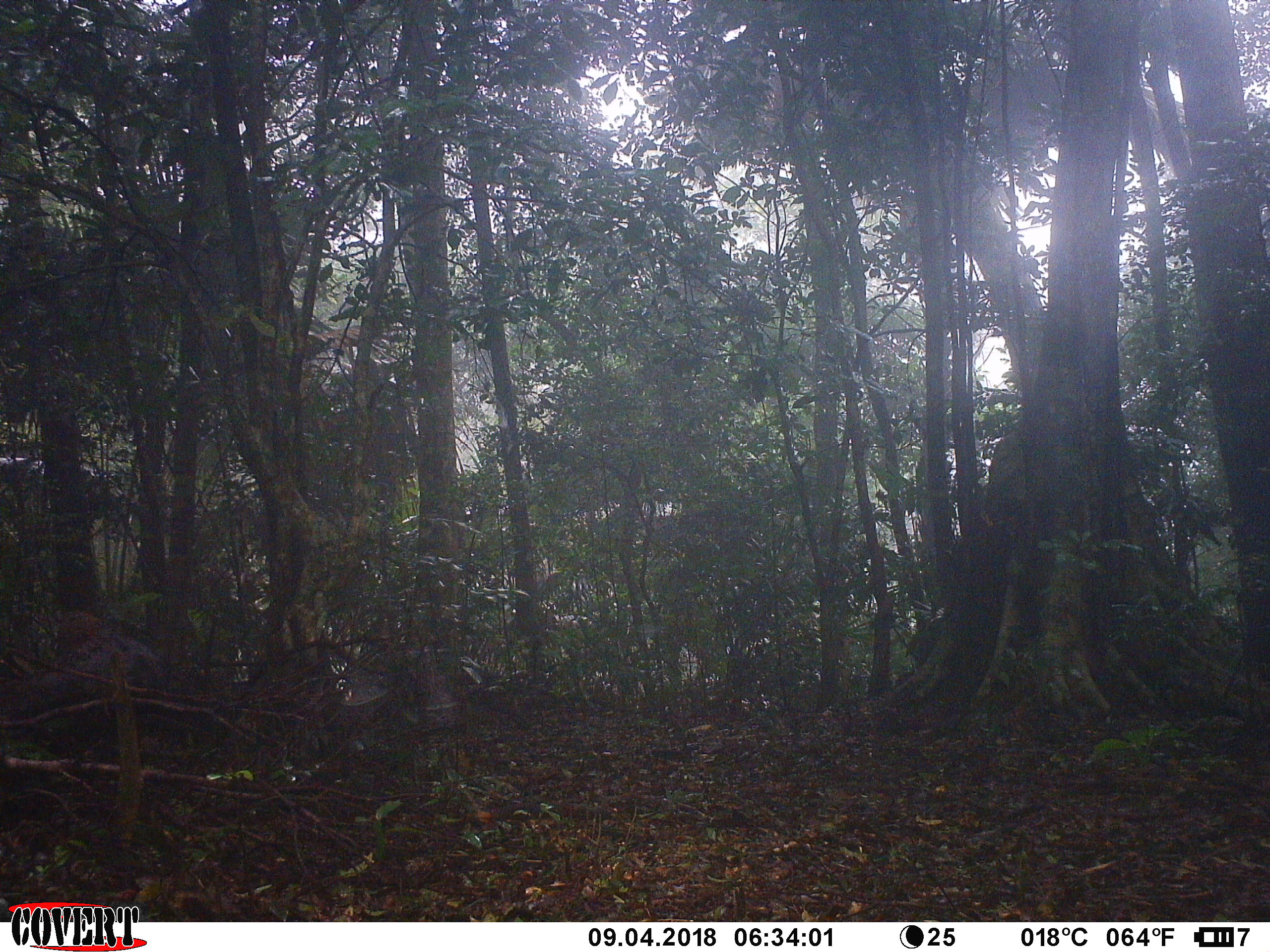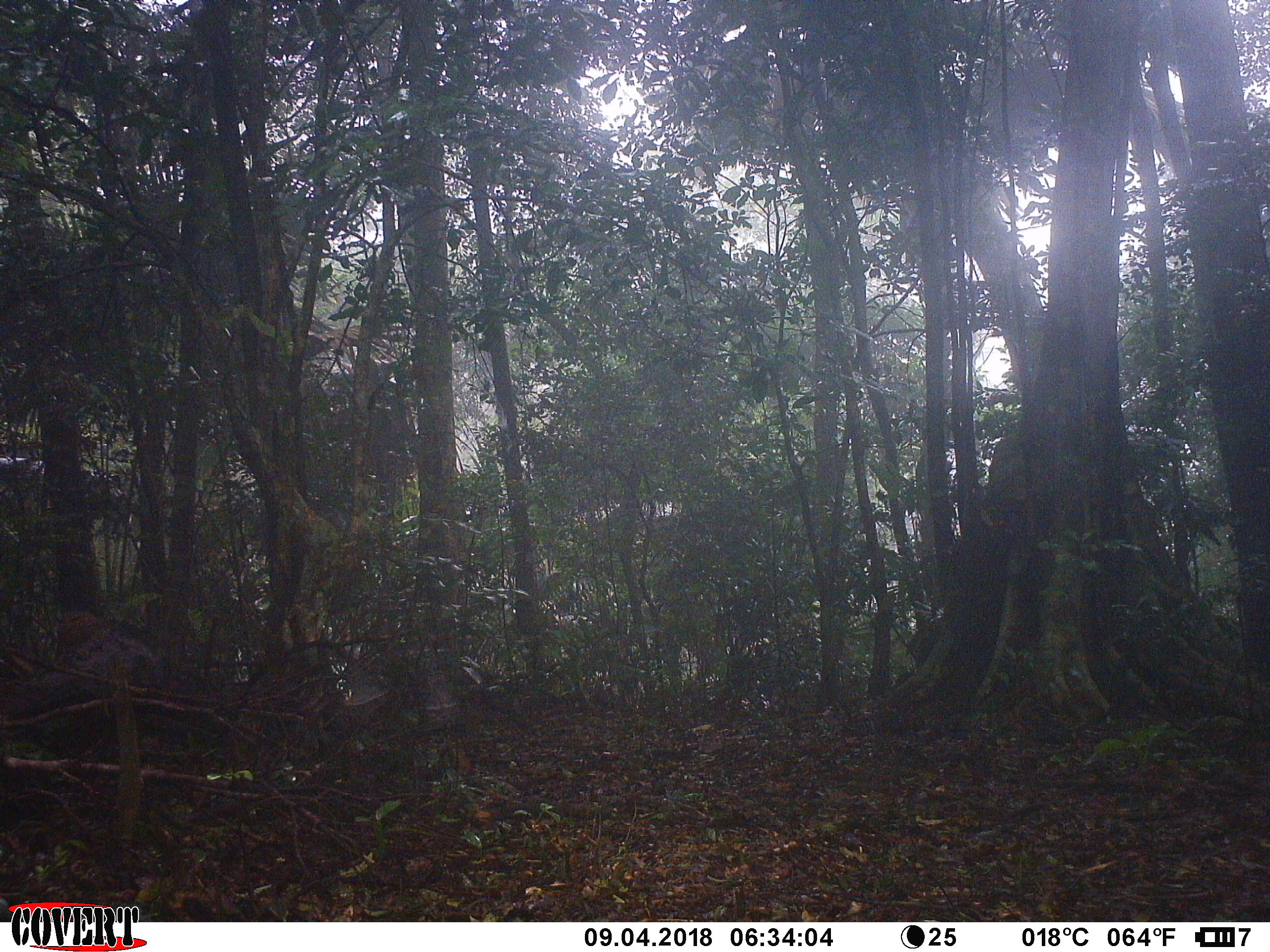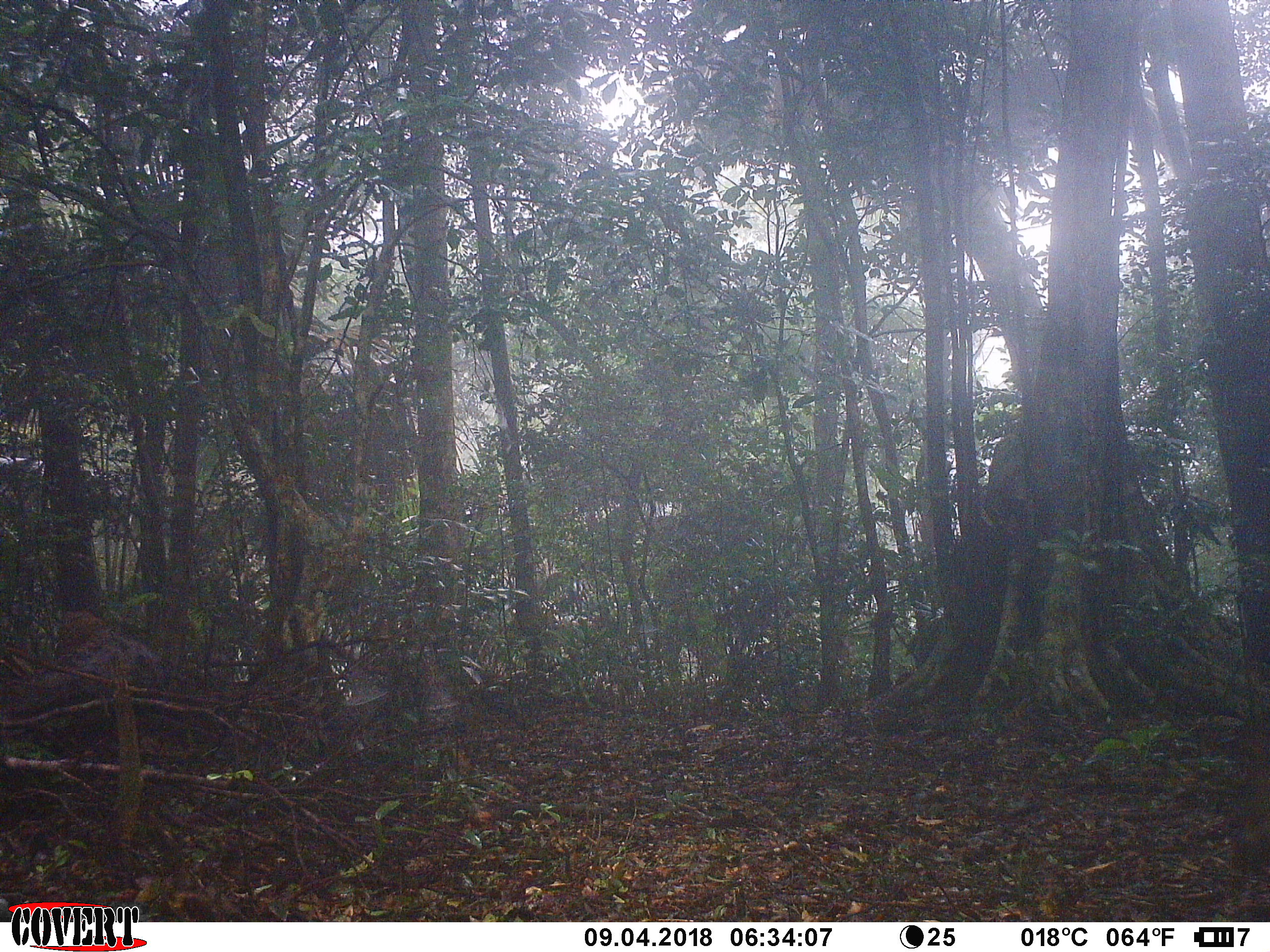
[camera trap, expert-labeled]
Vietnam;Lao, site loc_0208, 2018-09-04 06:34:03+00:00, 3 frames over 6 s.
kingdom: Animalia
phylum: Chordata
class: Mammalia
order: Artiodactyla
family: Suidae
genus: Sus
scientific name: Sus scrofa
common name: eurasian wild pig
Eurasian wild pig (Sus scrofa). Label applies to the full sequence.